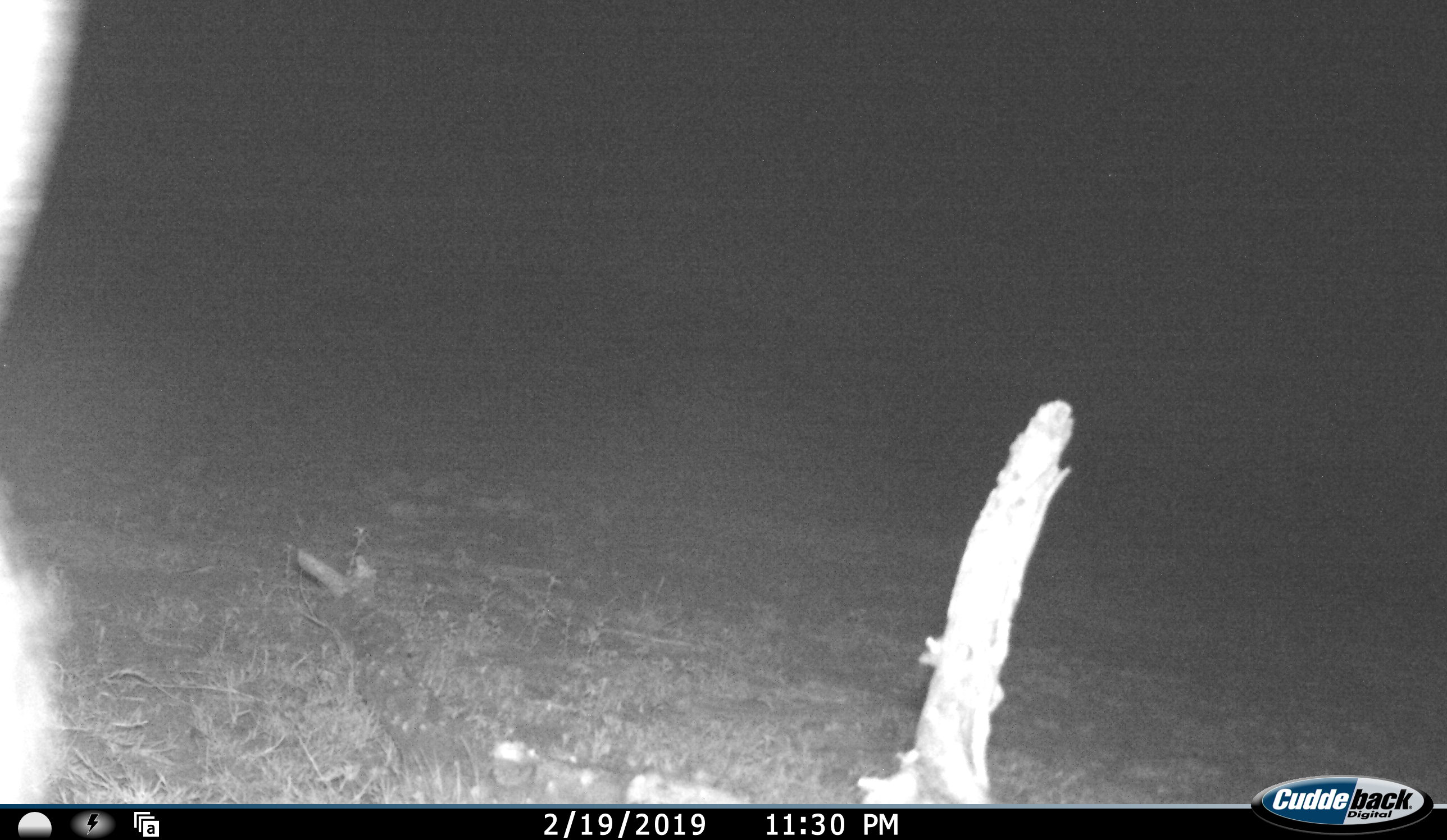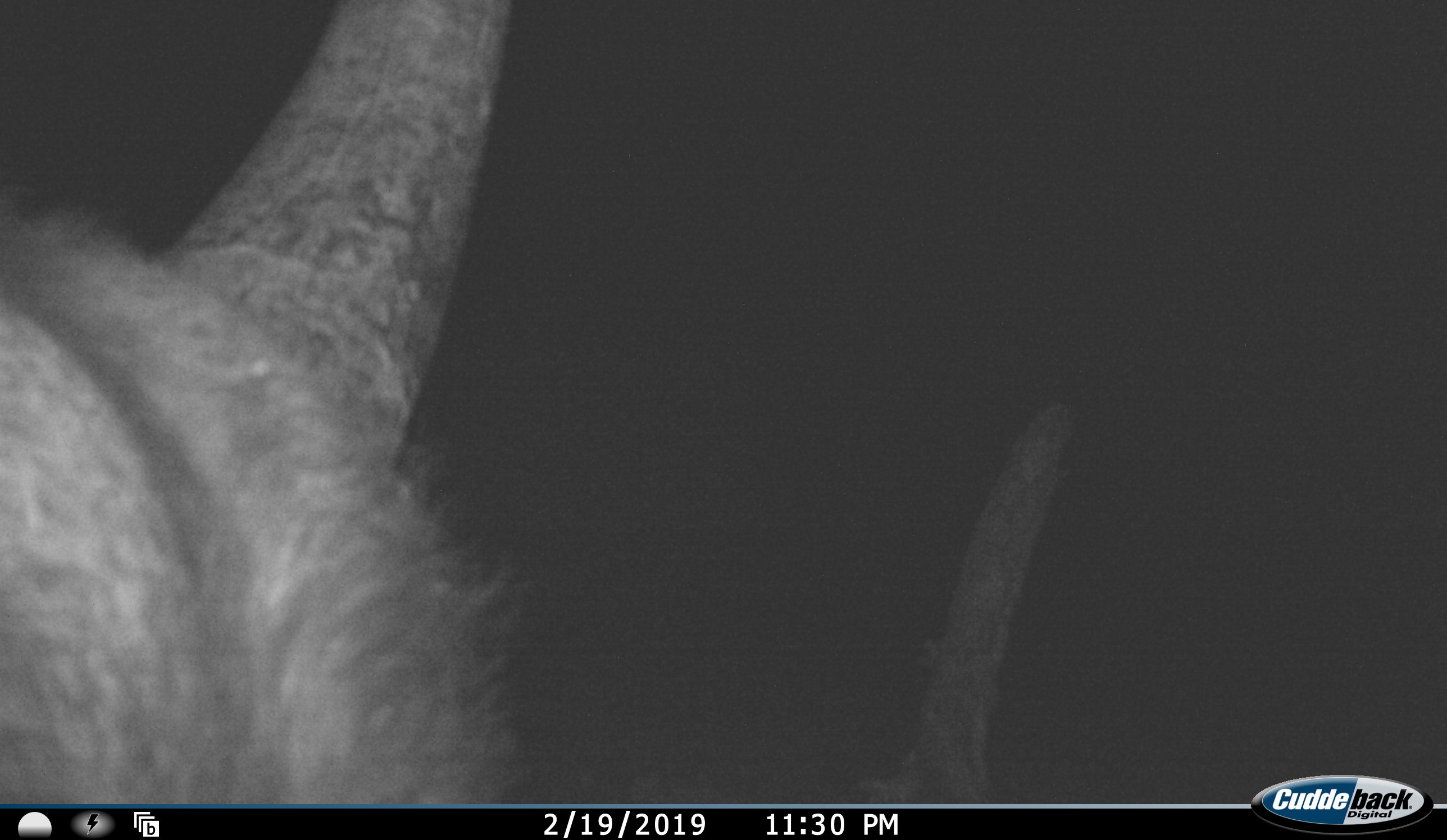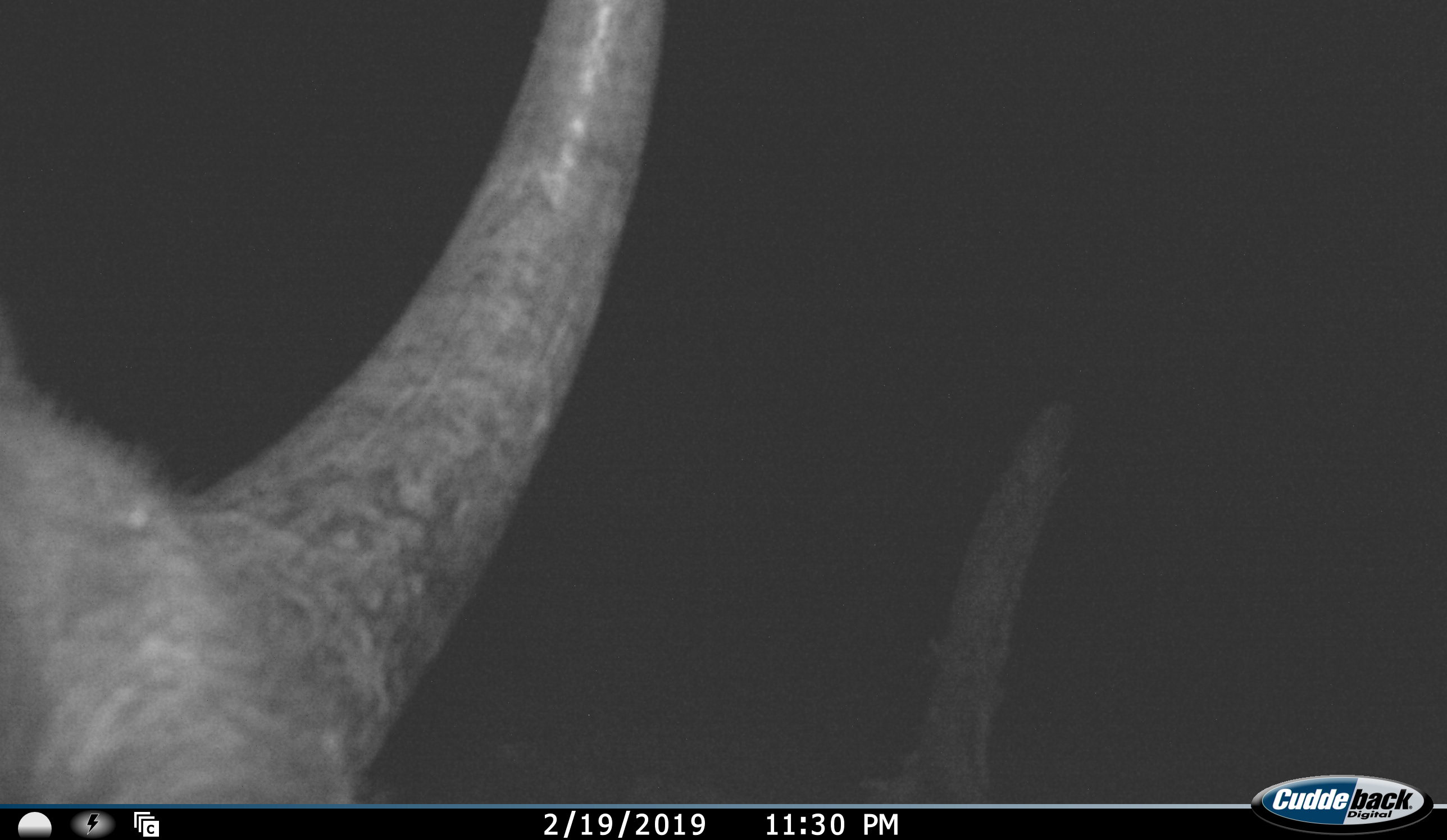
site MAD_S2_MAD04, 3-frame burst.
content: unidentified animal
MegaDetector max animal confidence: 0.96